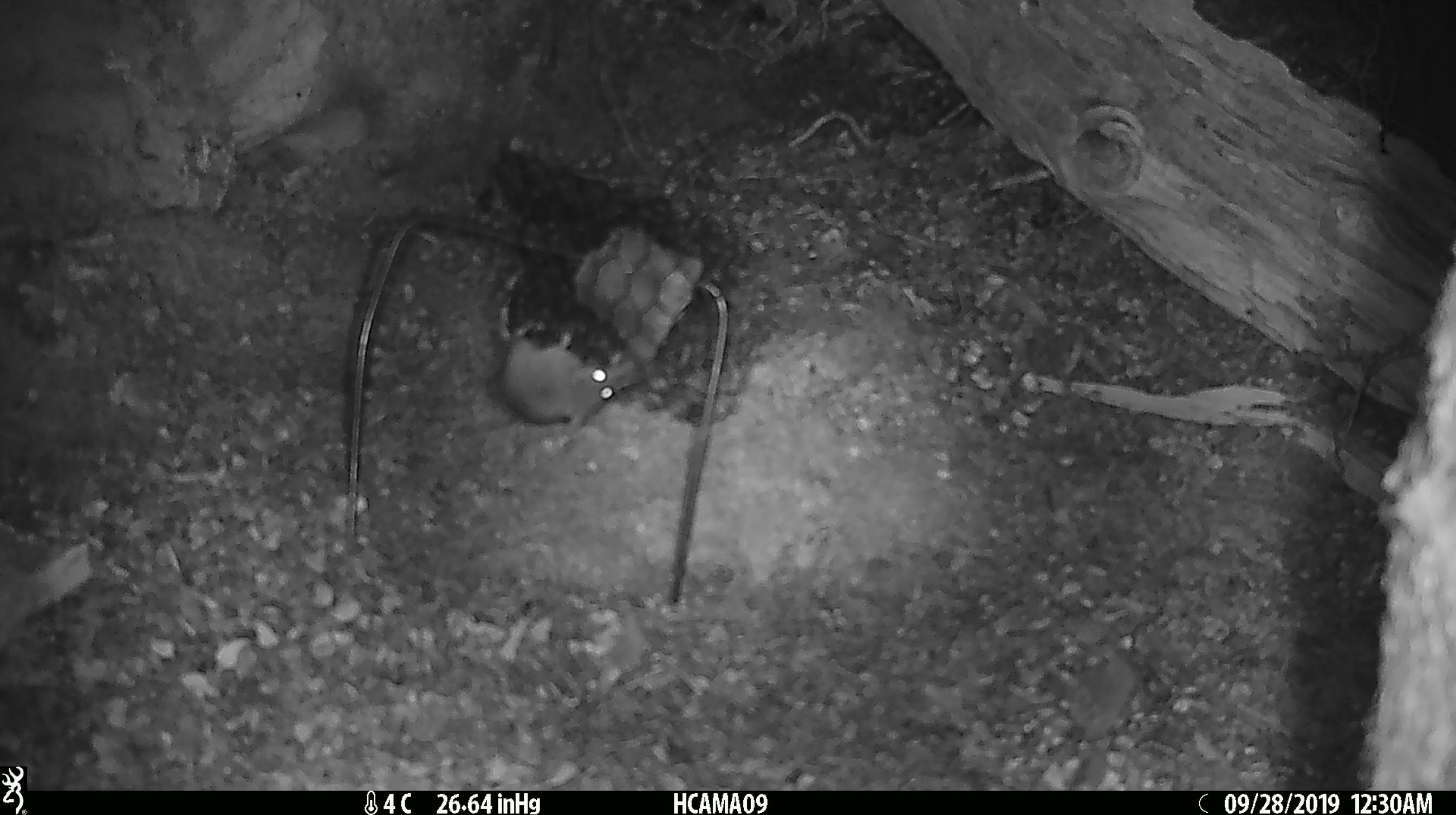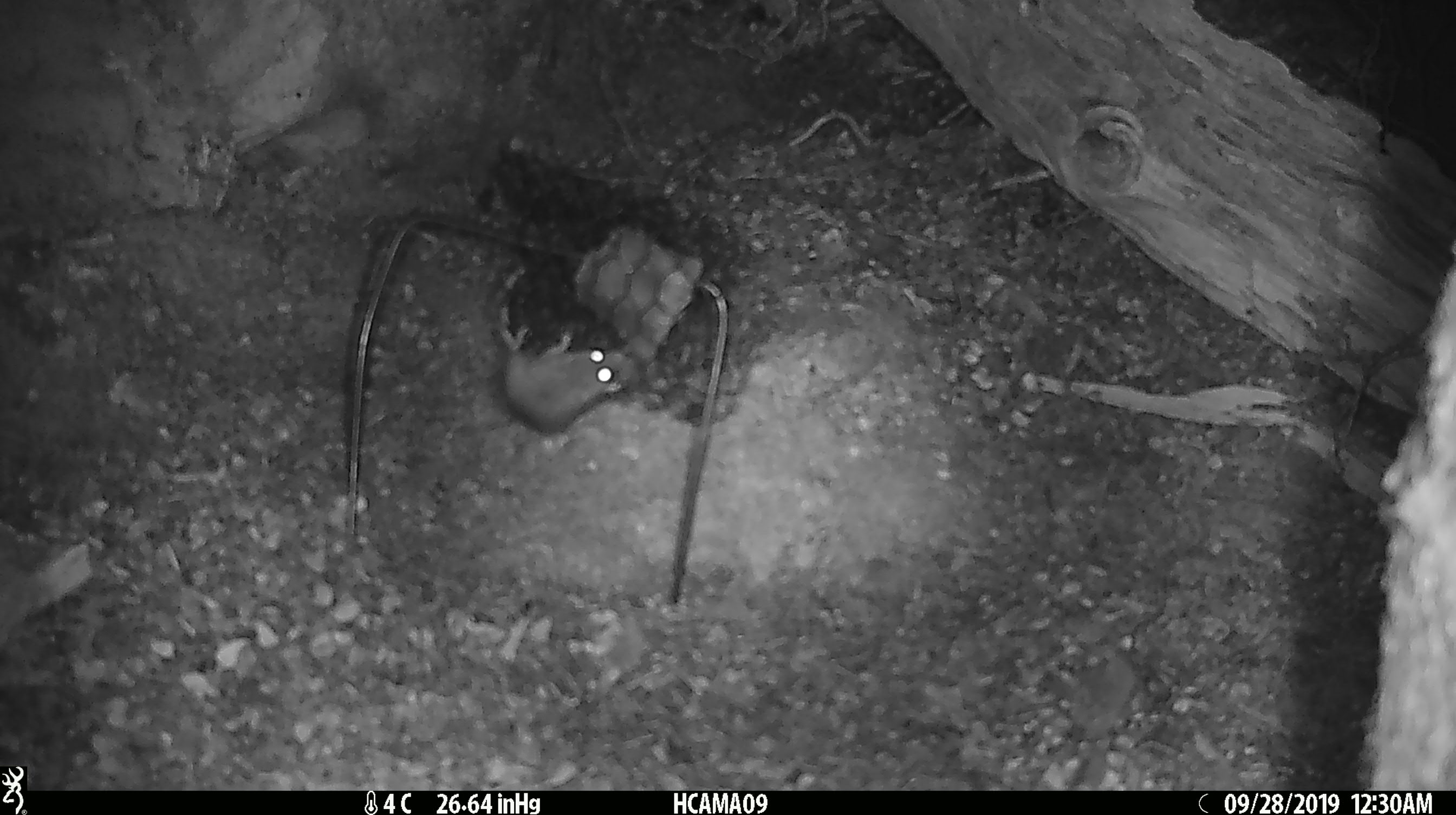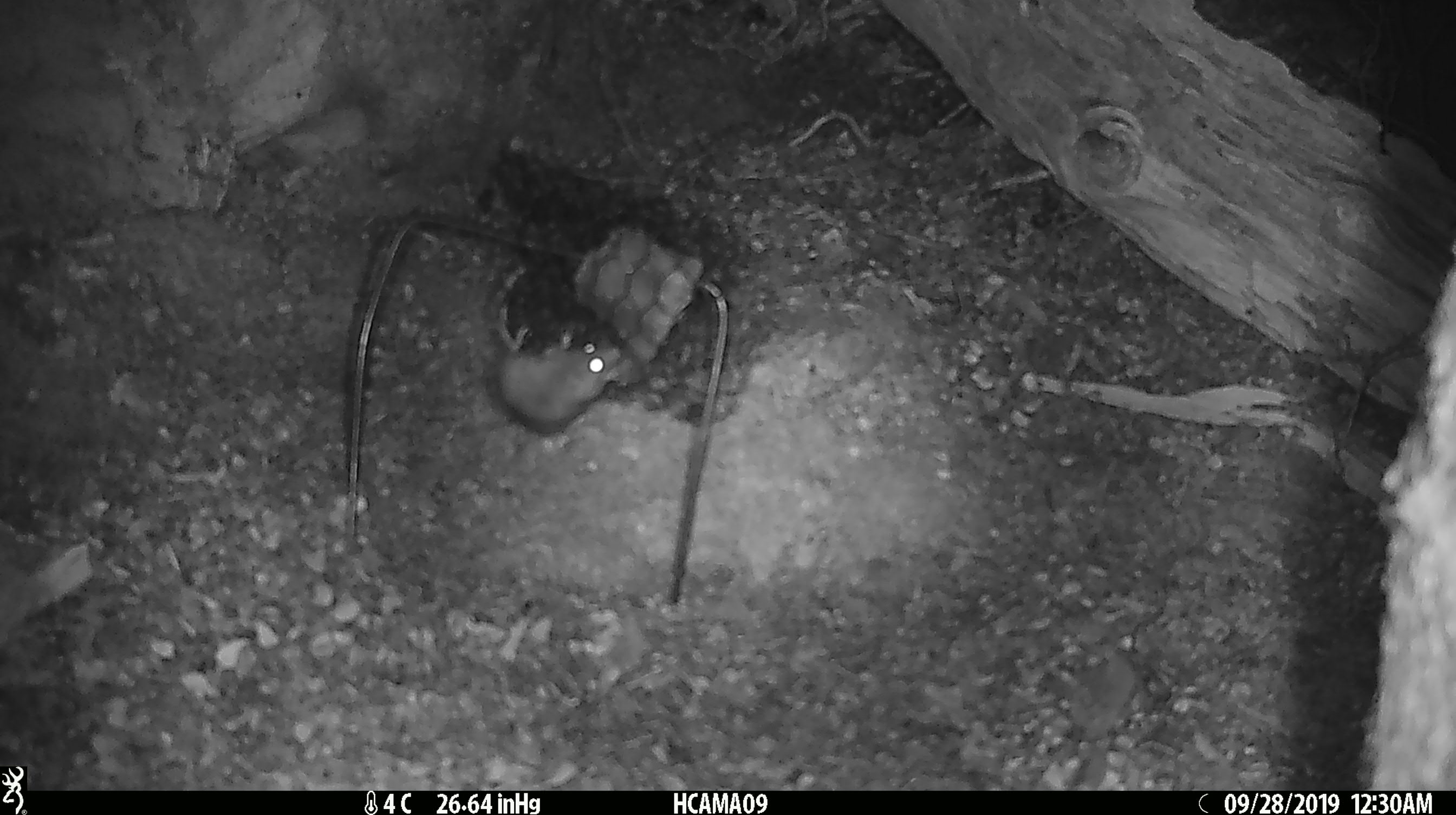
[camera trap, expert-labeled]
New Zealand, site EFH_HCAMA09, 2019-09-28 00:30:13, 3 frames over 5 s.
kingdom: Animalia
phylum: Chordata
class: Mammalia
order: Rodentia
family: Muridae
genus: Mus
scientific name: Mus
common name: mouse